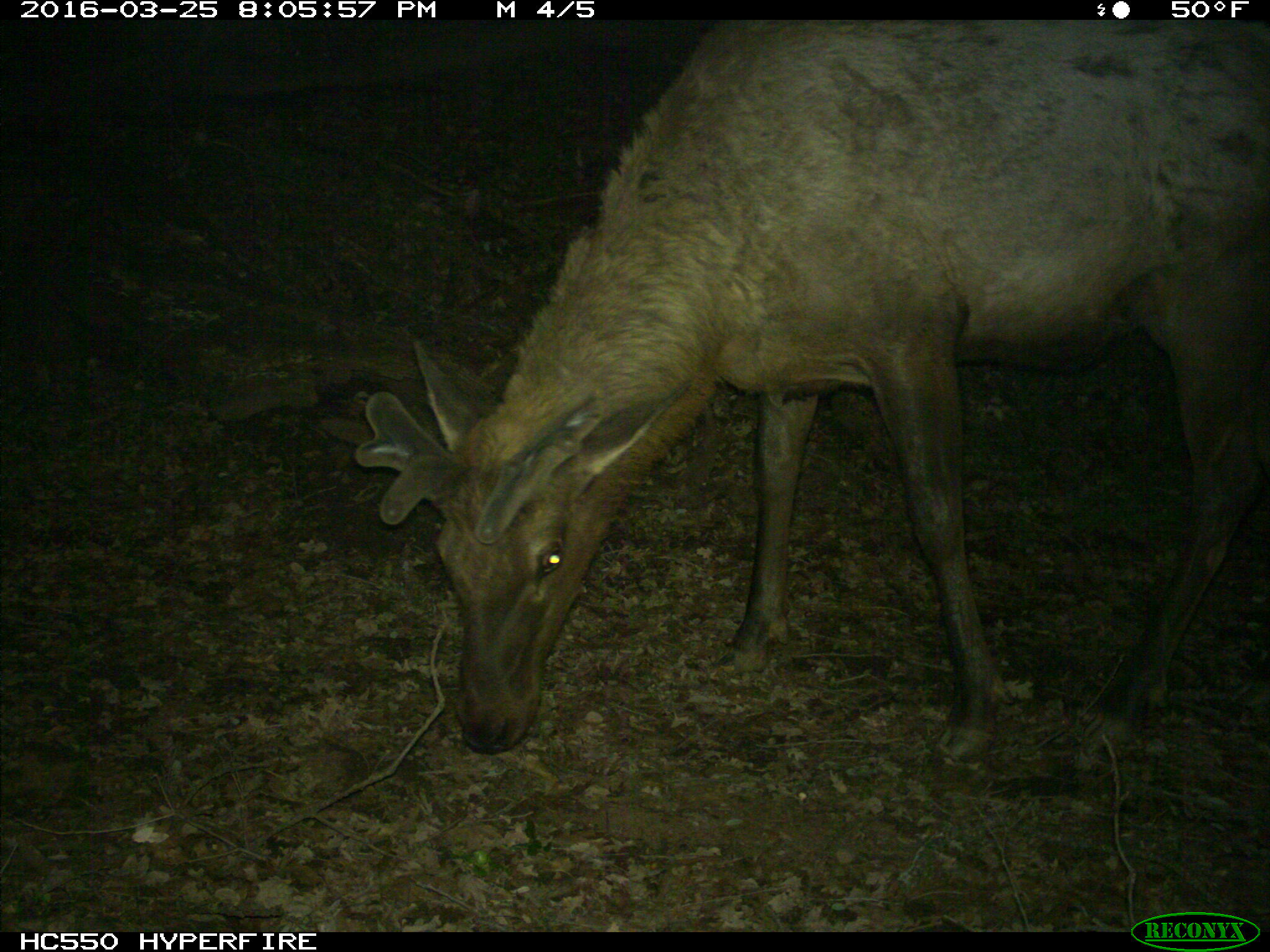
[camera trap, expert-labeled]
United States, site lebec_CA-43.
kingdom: Animalia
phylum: Chordata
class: Mammalia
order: Artiodactyla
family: Cervidae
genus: Cervus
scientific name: Cervus canadensis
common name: elk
Cervus canadensis (elk).